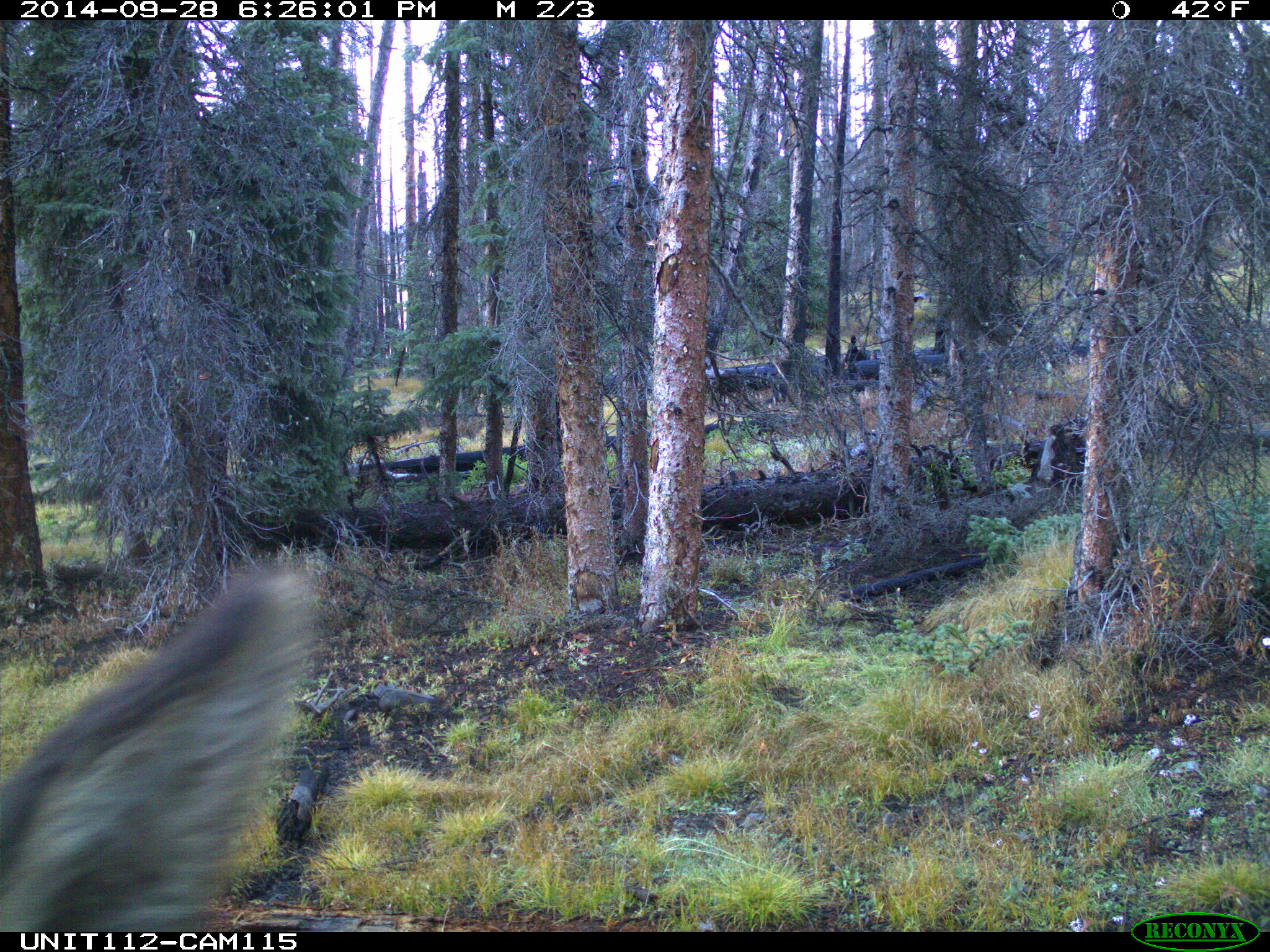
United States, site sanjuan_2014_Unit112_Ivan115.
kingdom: Animalia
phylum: Chordata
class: Mammalia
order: Artiodactyla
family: Cervidae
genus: Cervus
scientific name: Cervus elaphus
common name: red deer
Cervus elaphus (red deer).